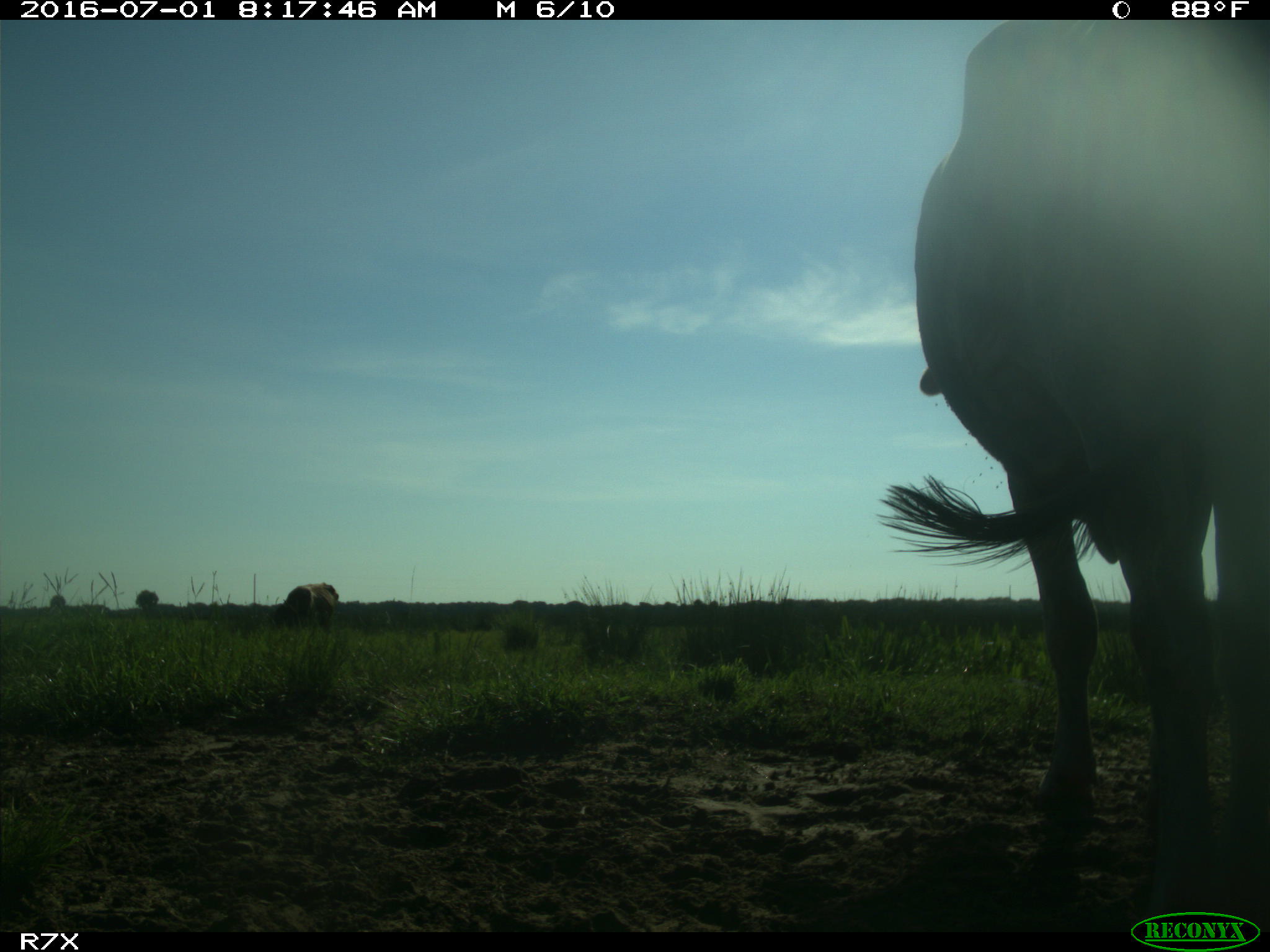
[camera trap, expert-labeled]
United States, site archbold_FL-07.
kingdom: Animalia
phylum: Chordata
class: Mammalia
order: Artiodactyla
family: Bovidae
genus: Bos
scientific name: Bos taurus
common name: domestic cow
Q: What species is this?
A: Bos taurus (domestic cow).